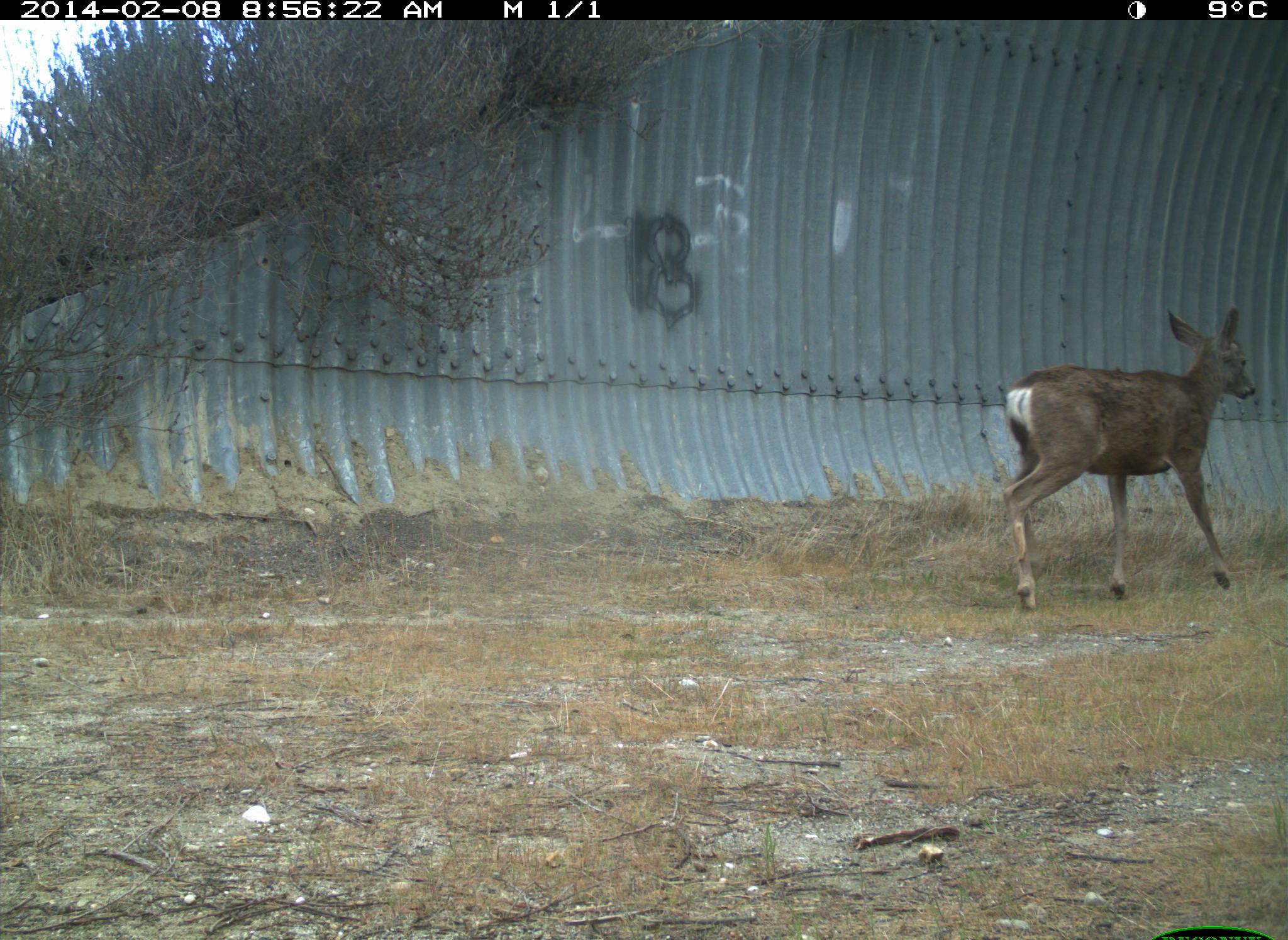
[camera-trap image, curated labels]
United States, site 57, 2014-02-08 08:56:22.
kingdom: Animalia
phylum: Chordata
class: Mammalia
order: Artiodactyla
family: Cervidae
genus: Odocoileus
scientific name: Odocoileus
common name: deer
Deer (Odocoileus).